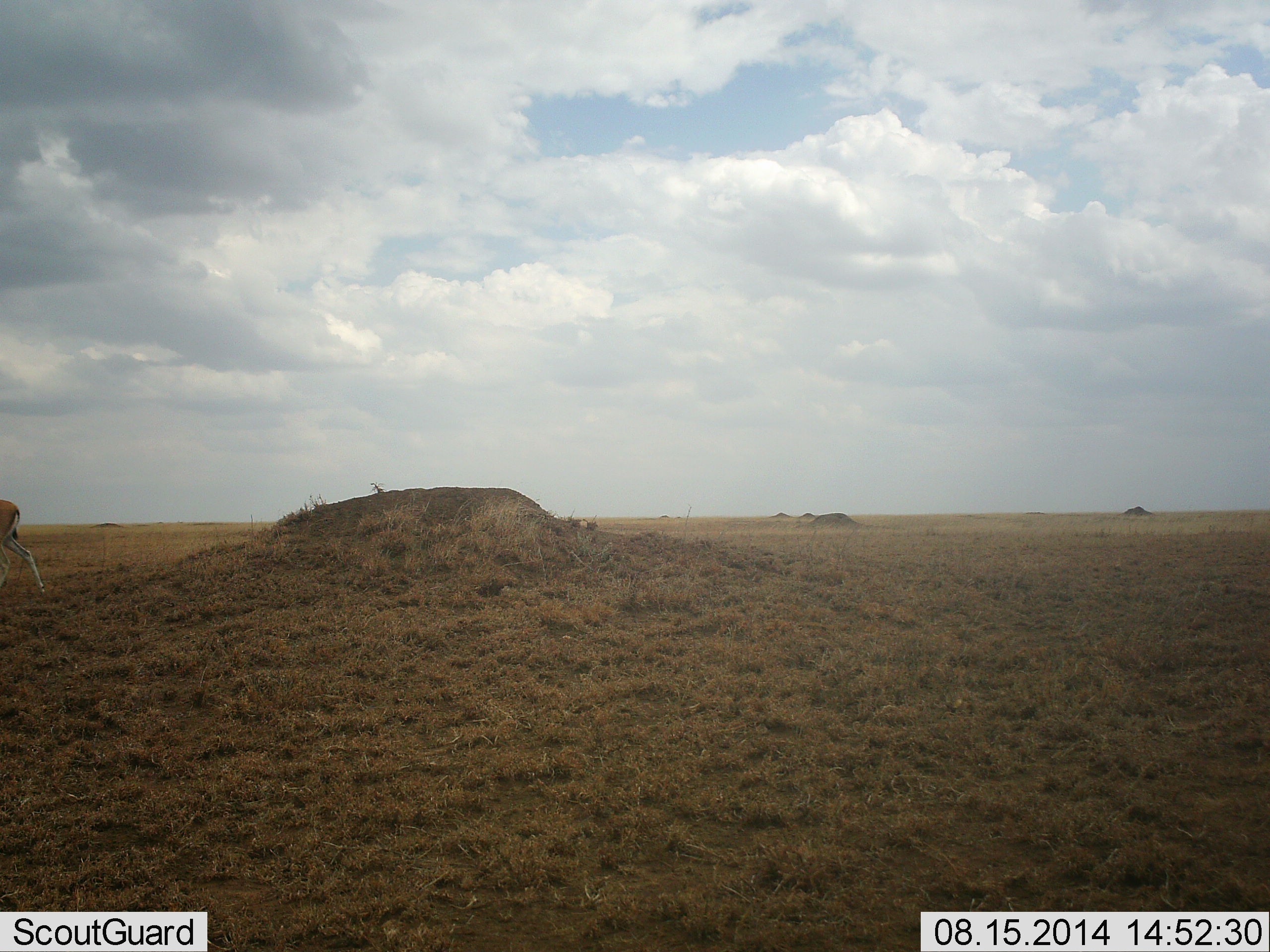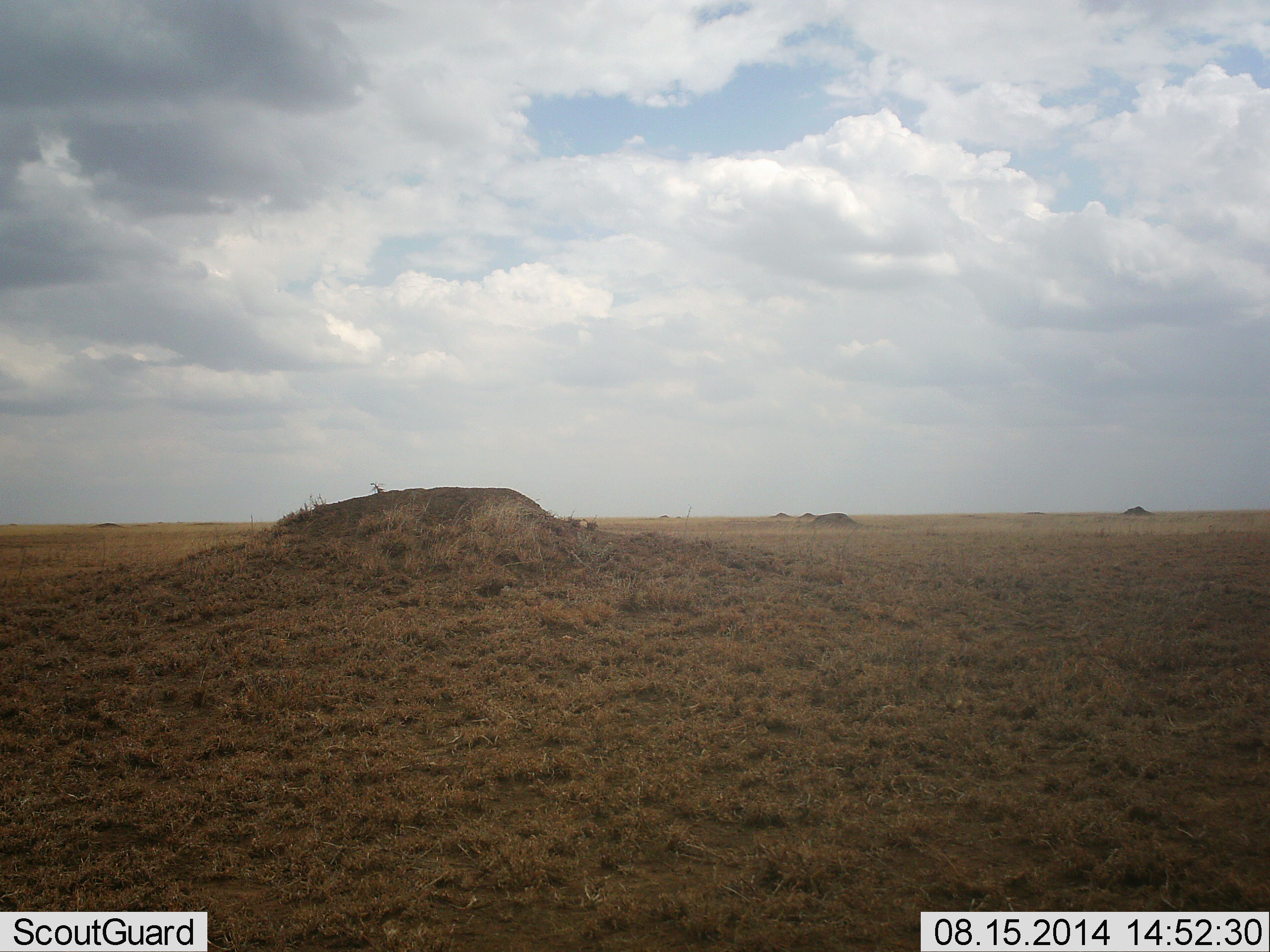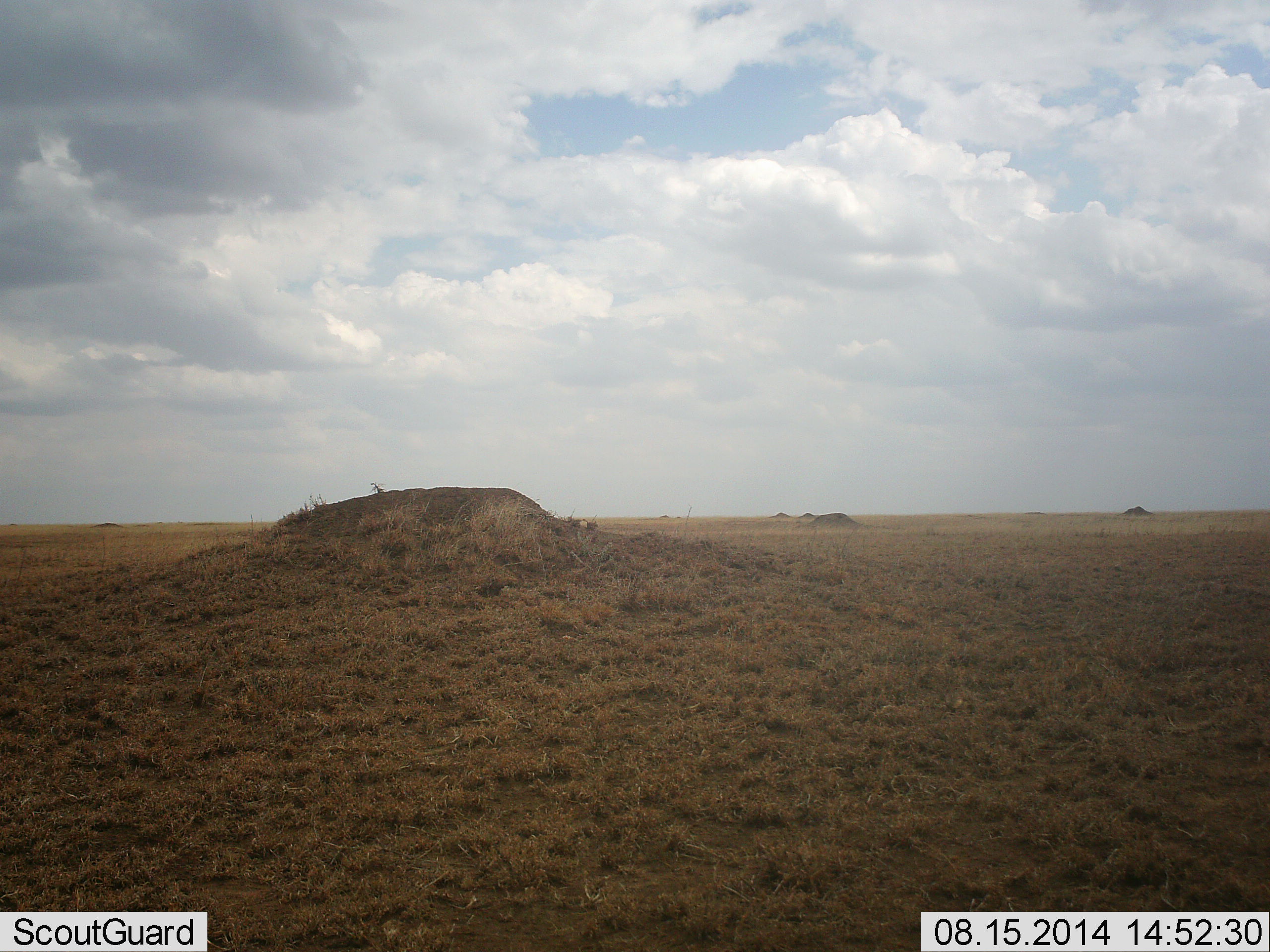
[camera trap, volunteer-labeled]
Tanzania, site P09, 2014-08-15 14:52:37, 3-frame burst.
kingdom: Animalia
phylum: Chordata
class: Mammalia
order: Artiodactyla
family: Bovidae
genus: Eudorcas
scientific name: Eudorcas thomsonii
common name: thomson's gazelle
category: gazellethomsons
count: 1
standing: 0%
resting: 0%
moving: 100%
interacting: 0%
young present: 0%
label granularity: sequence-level